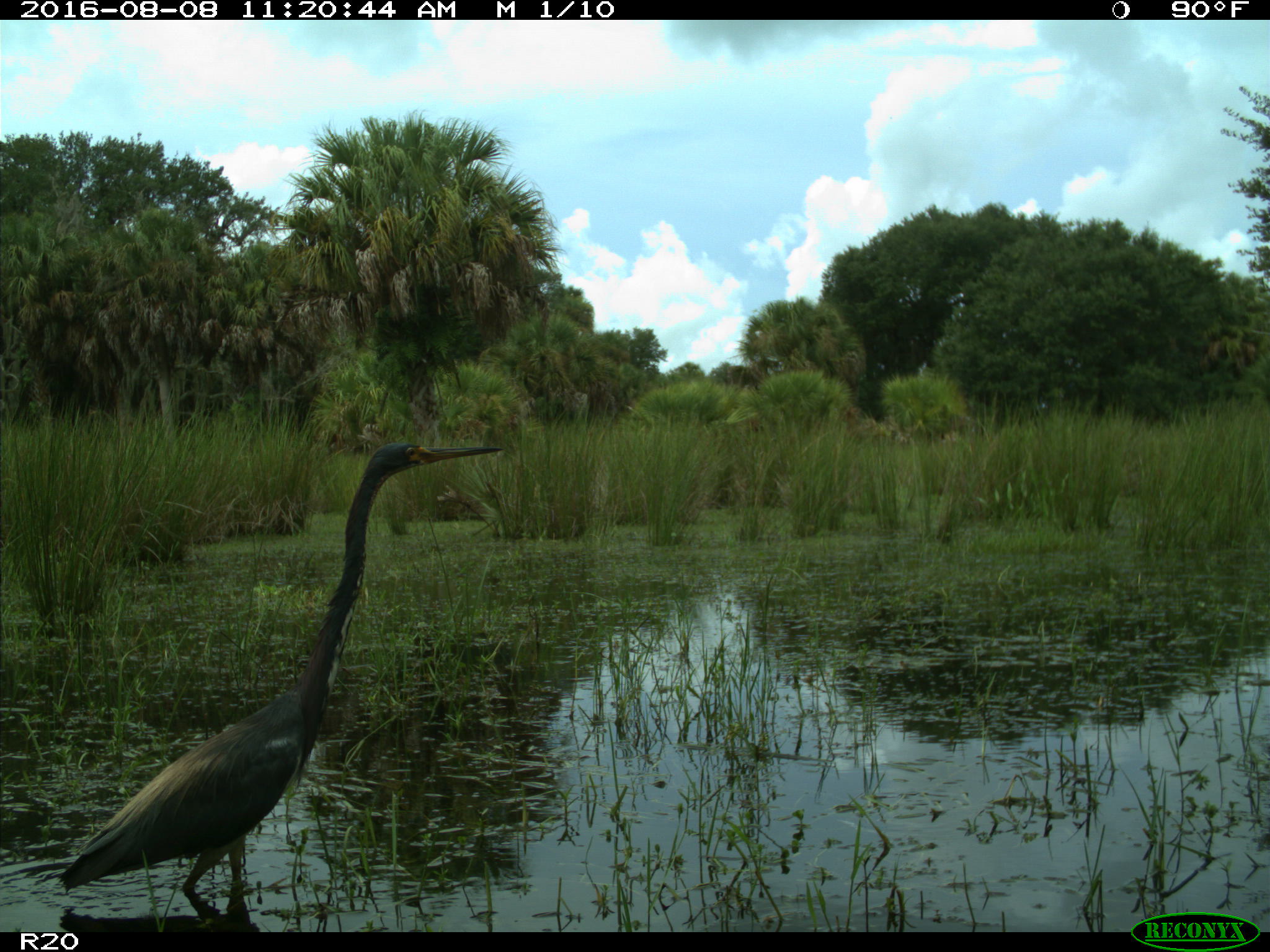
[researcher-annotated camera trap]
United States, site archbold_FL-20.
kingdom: Animalia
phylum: Chordata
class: Aves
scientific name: Aves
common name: birds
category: unidentified bird